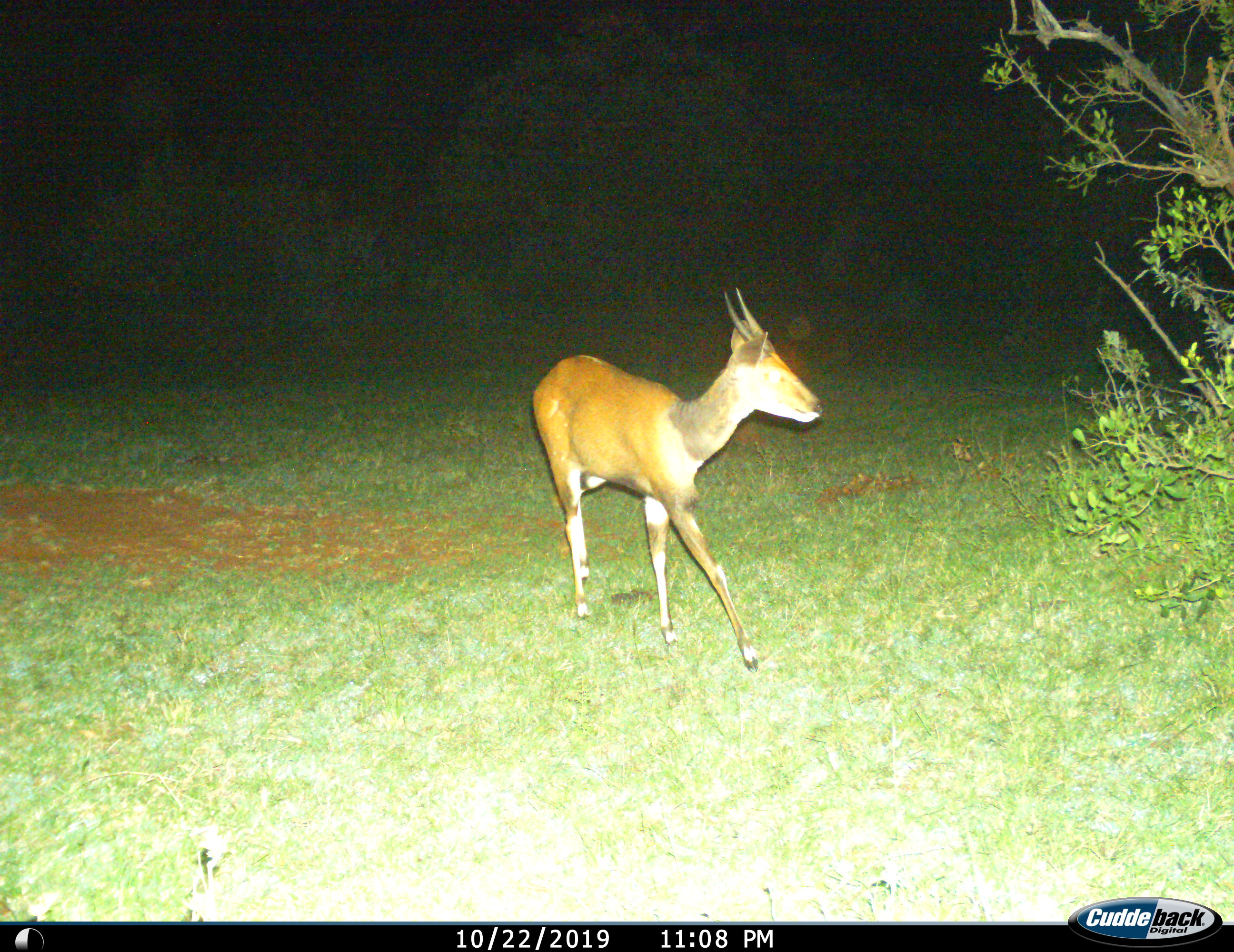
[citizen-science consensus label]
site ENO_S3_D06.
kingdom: Animalia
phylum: Chordata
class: Mammalia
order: Artiodactyla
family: Bovidae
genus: Tragelaphus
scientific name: Tragelaphus scriptus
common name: bushbuck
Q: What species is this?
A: Bushbuck (Tragelaphus scriptus).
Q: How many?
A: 1.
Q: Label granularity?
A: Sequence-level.